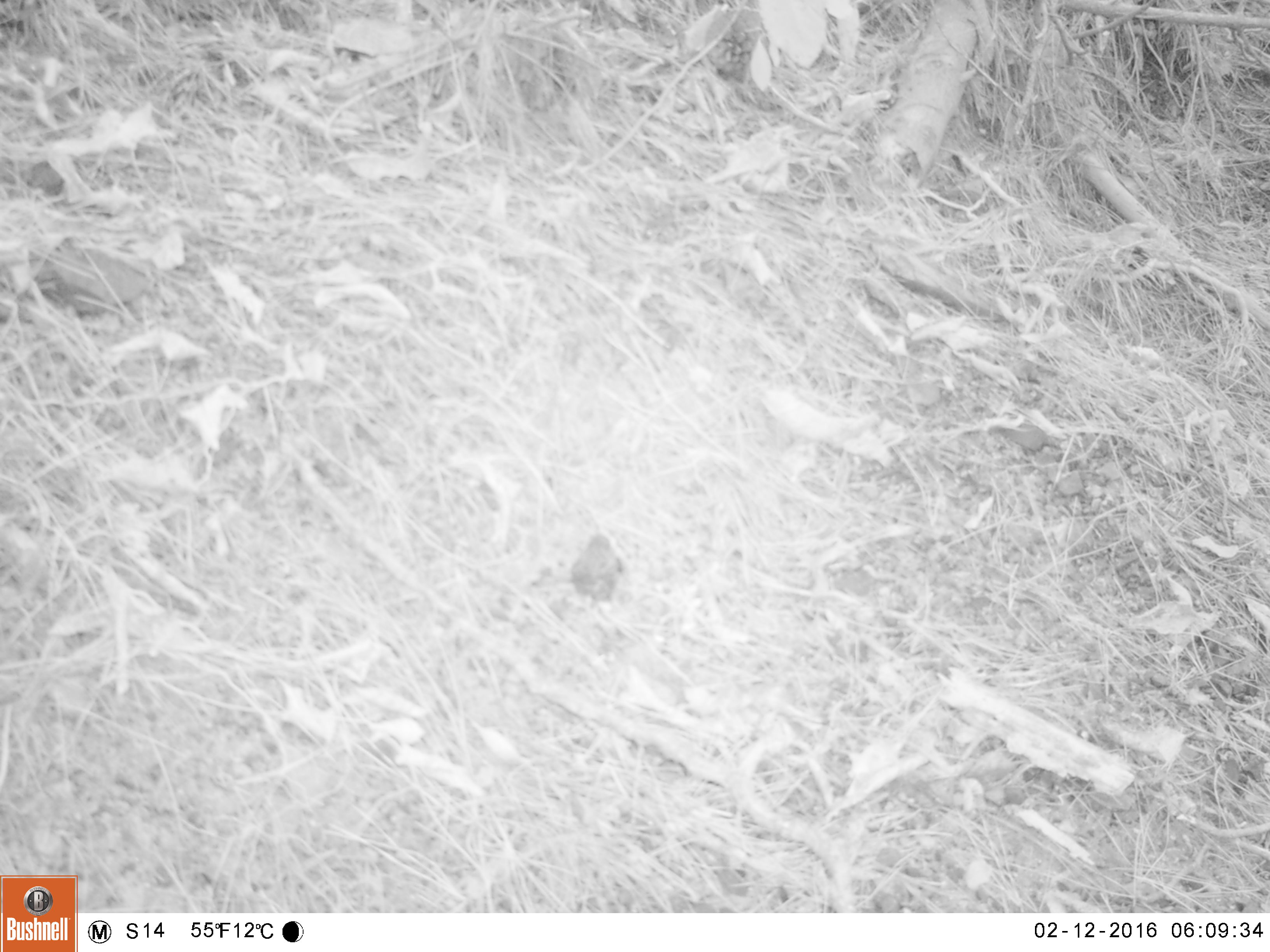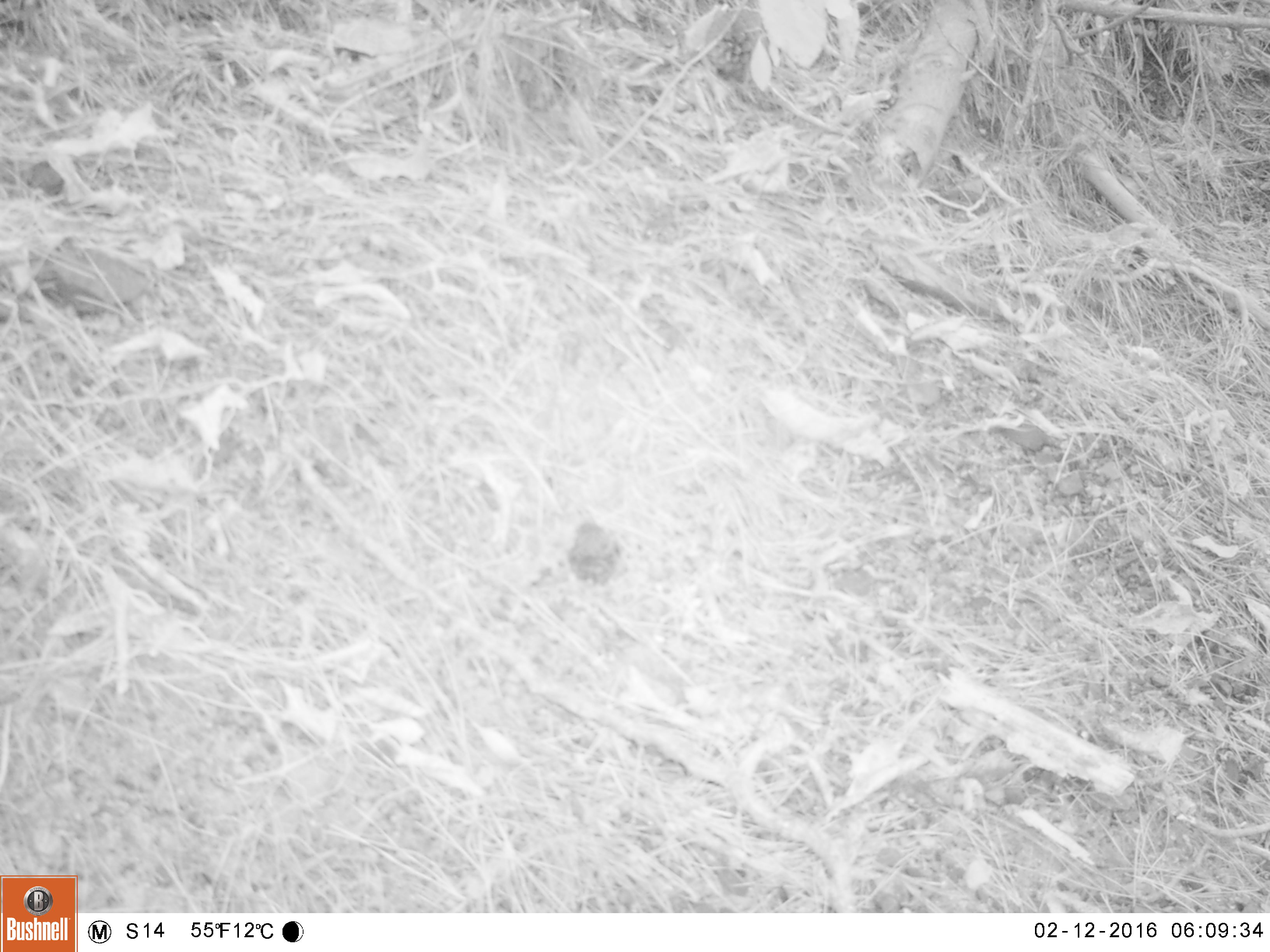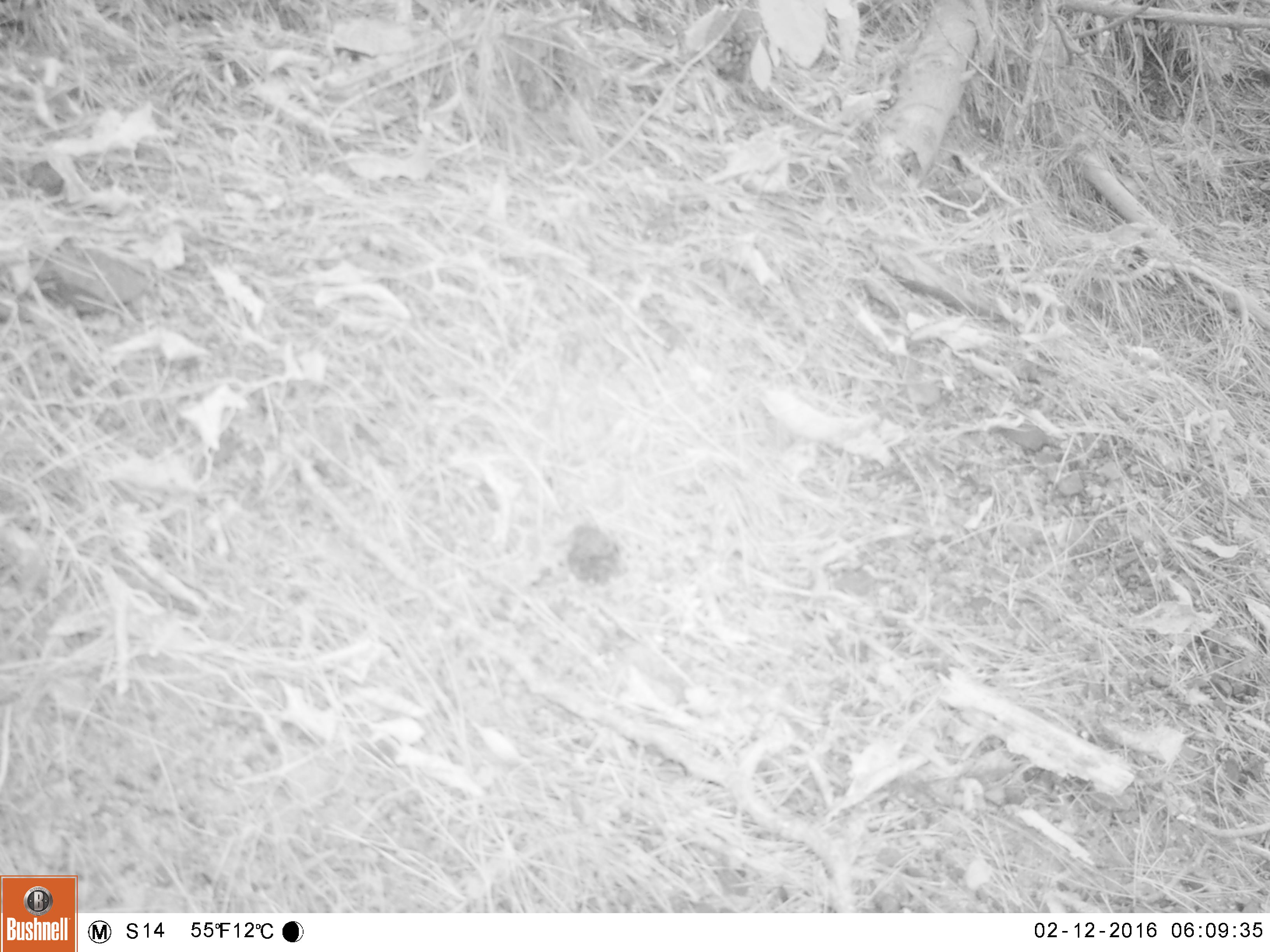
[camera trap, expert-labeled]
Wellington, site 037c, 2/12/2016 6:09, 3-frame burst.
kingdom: Animalia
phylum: Chordata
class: Aves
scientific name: Aves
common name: bird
Bird (Aves).